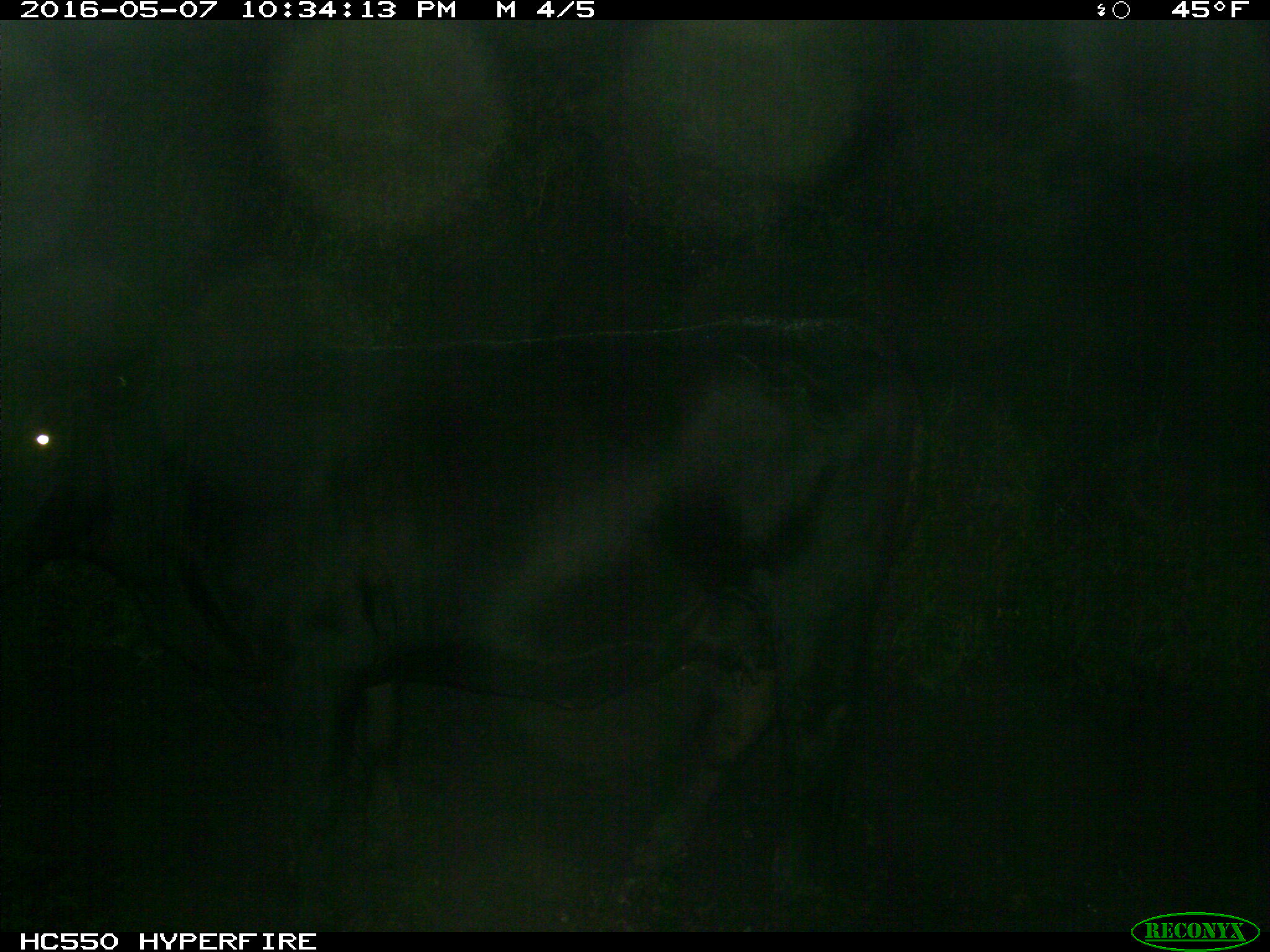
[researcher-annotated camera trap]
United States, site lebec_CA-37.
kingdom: Animalia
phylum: Chordata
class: Mammalia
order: Artiodactyla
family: Bovidae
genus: Bos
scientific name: Bos taurus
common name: domestic cow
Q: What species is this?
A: Bos taurus (domestic cow).